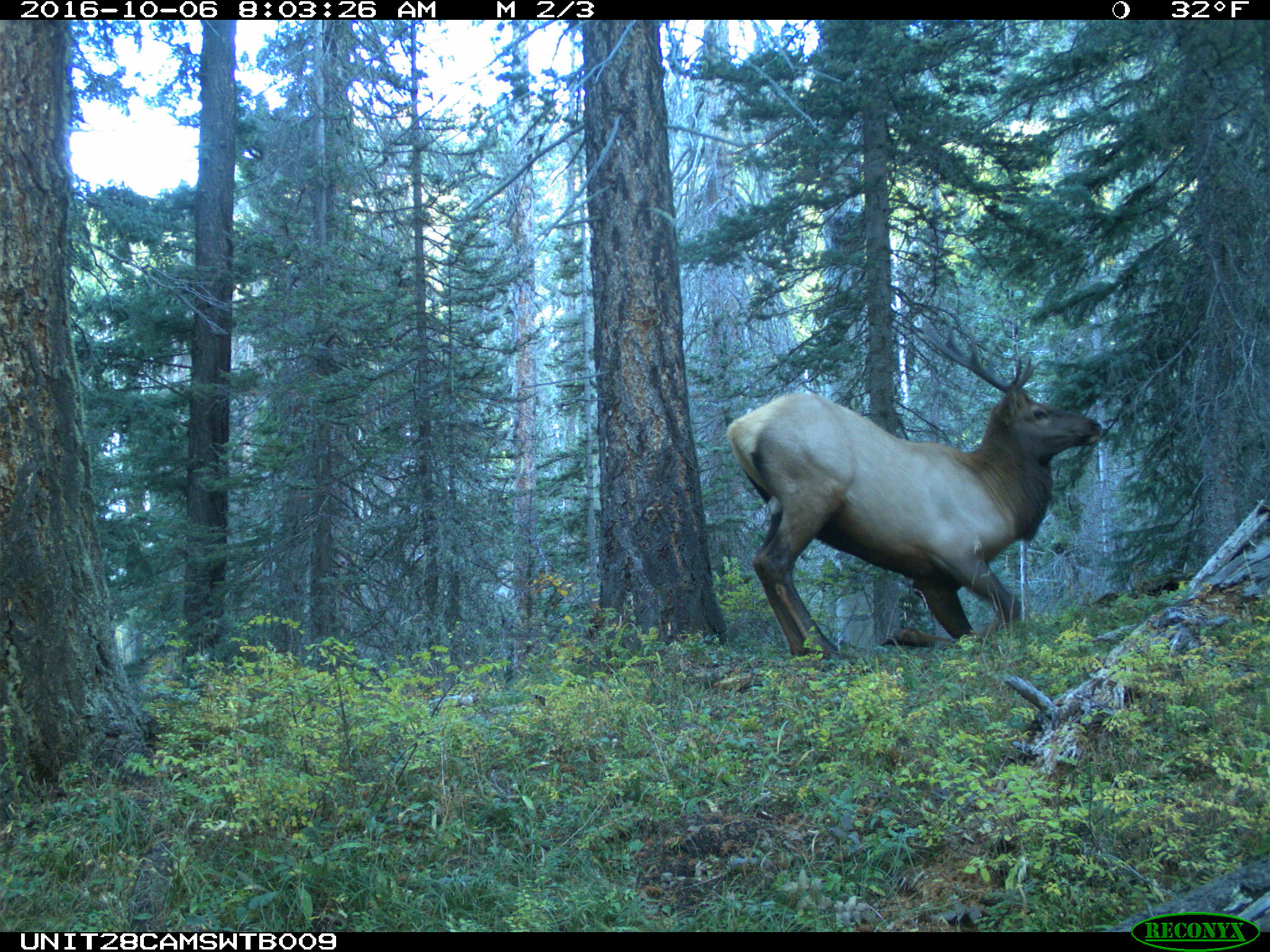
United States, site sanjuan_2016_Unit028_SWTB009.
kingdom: Animalia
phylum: Chordata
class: Mammalia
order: Artiodactyla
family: Cervidae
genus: Cervus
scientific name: Cervus elaphus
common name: red deer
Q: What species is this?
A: Cervus elaphus (red deer).